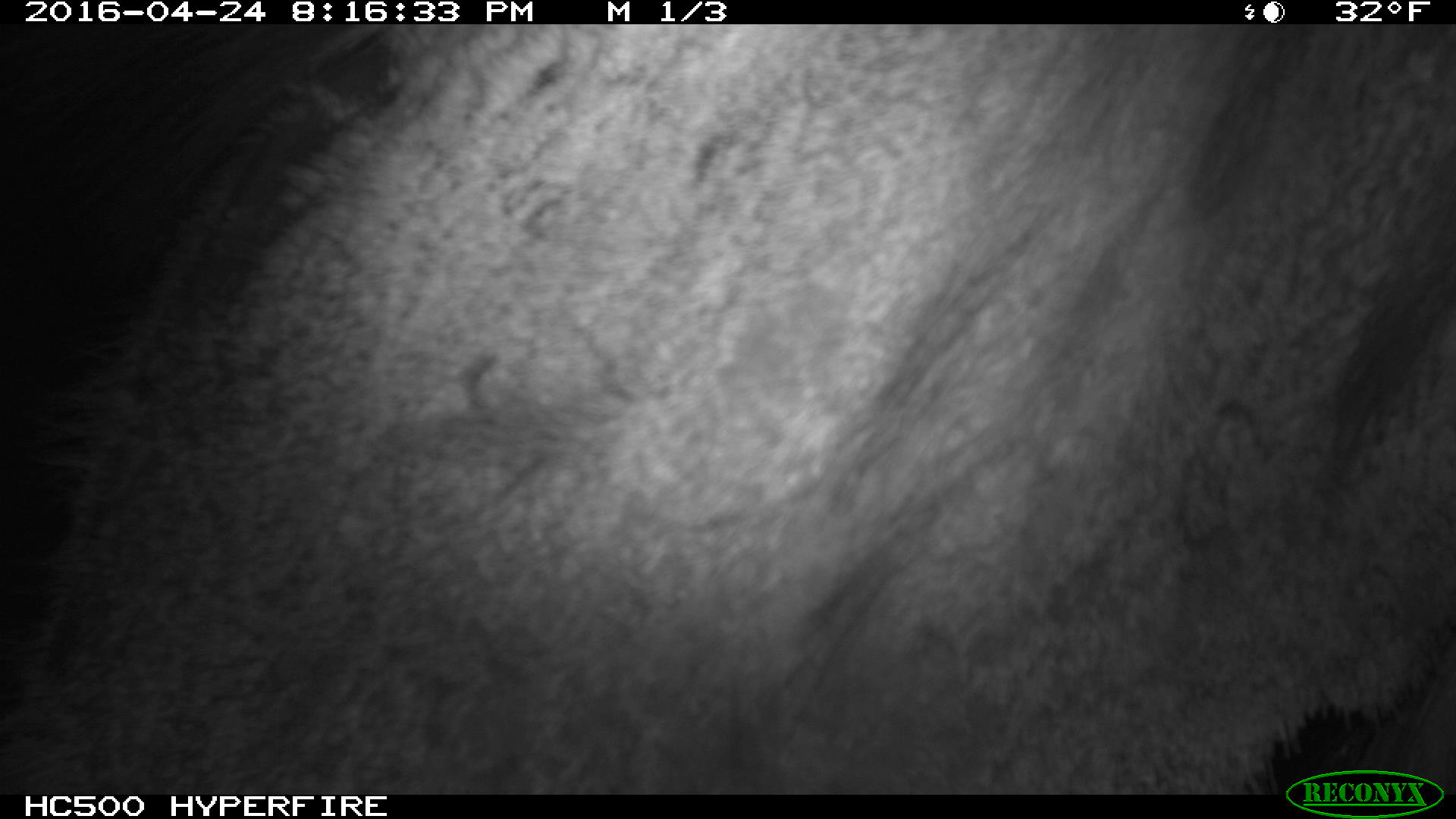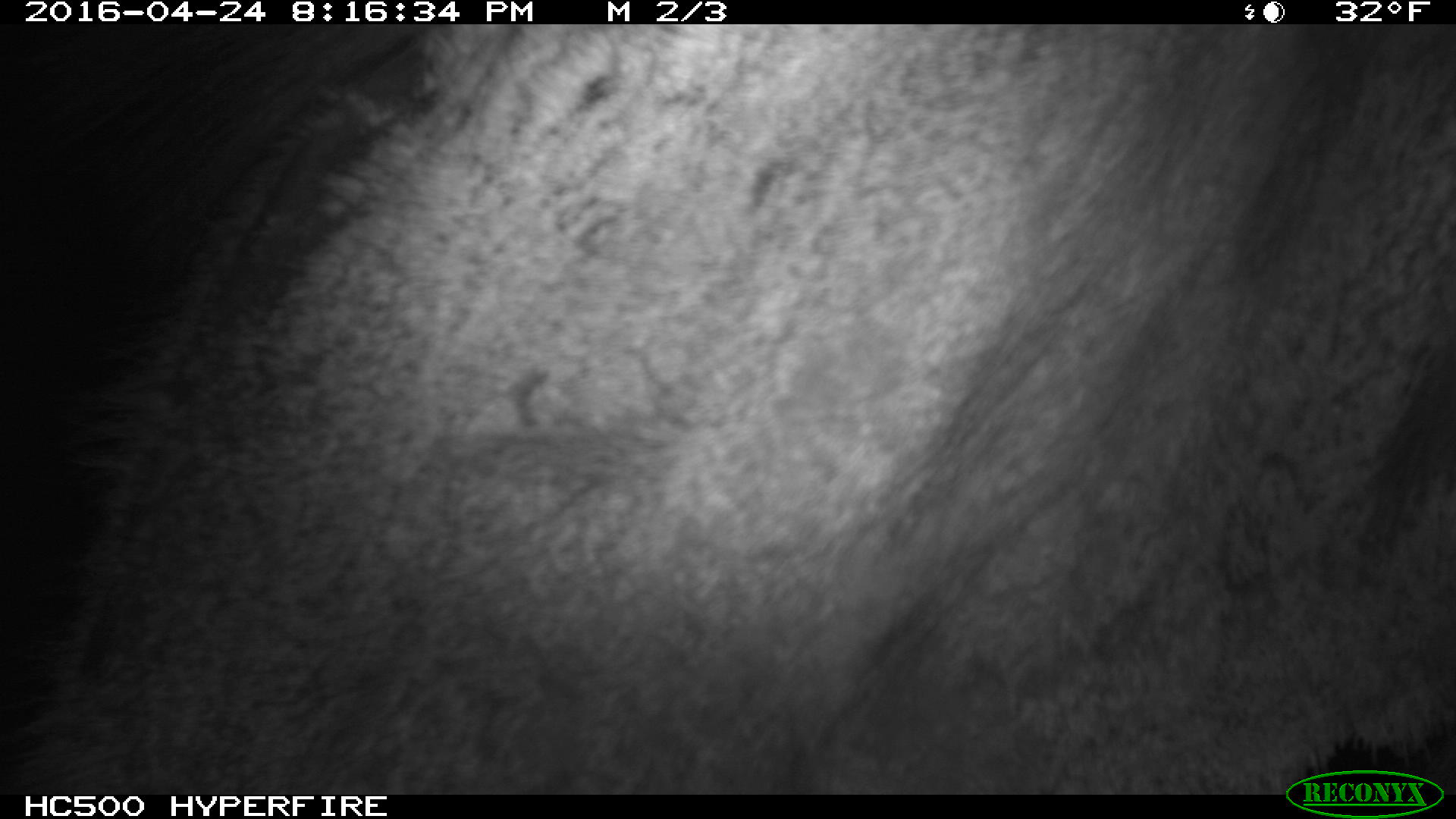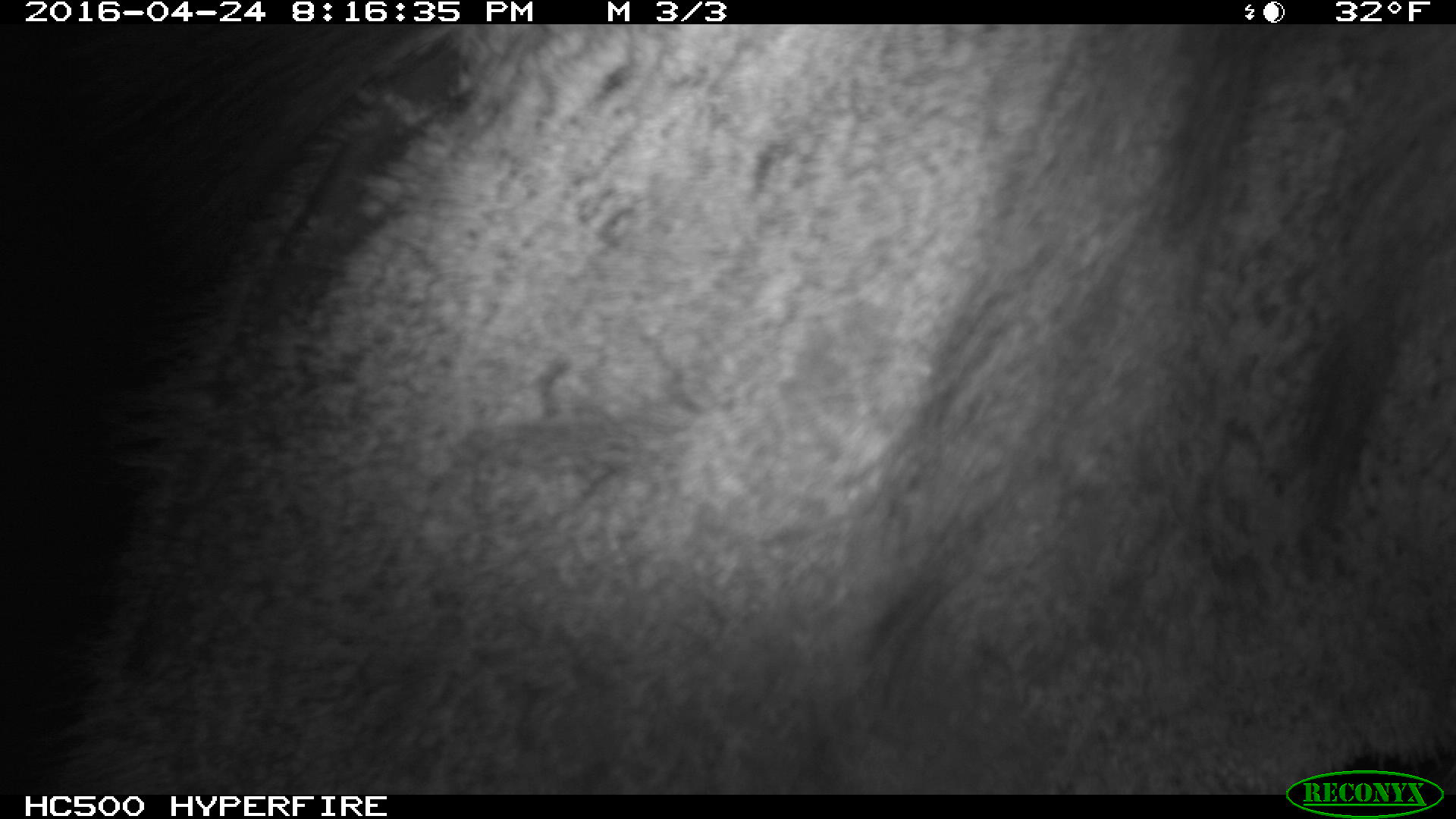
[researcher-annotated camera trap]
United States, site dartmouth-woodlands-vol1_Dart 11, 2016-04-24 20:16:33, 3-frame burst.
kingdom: Animalia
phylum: Chordata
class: Mammalia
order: Artiodactyla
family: Cervidae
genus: Alces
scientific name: Alces alces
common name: moose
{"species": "moose (Alces alces)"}